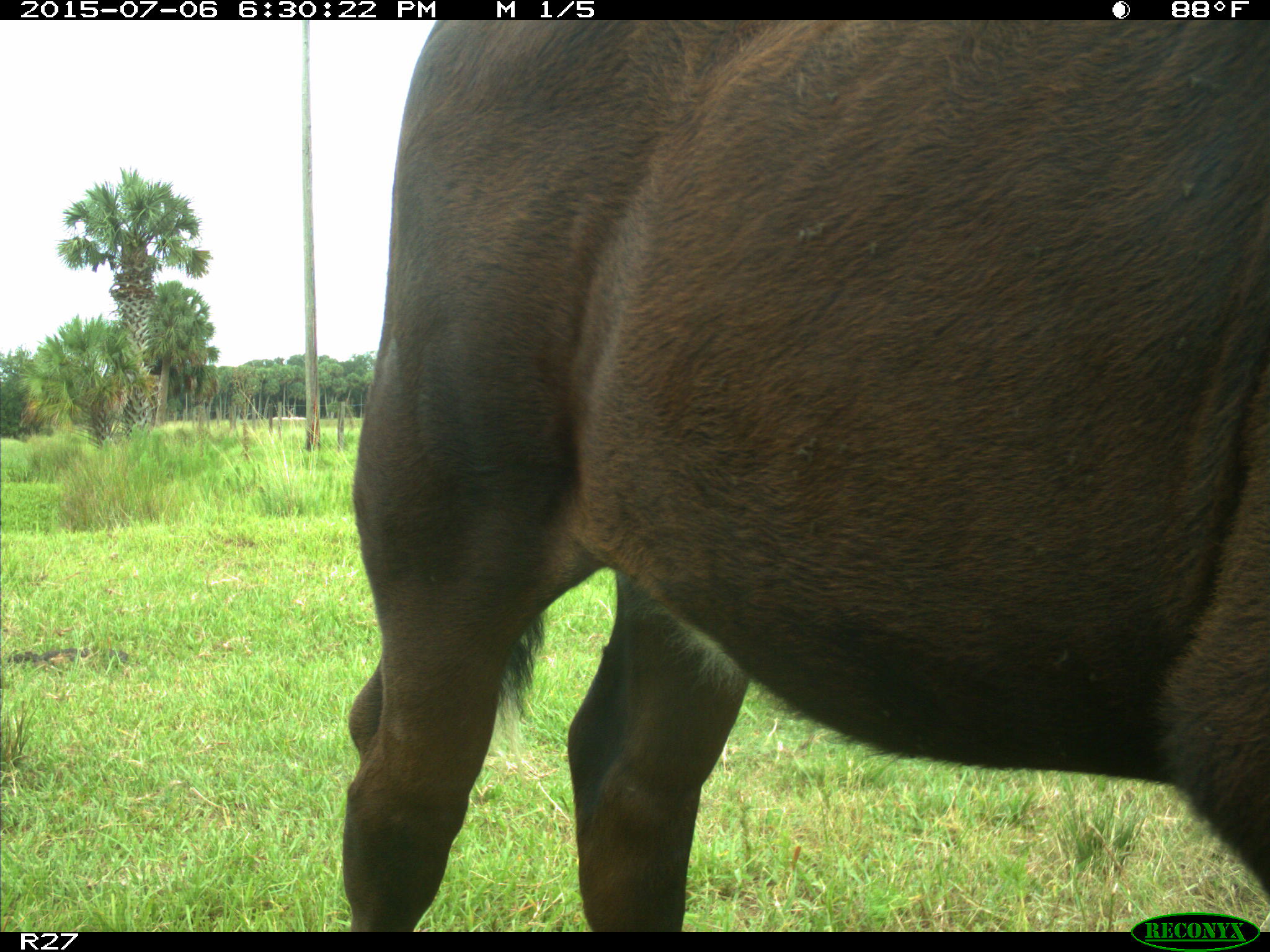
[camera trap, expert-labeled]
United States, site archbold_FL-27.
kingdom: Animalia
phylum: Chordata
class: Mammalia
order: Artiodactyla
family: Bovidae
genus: Bos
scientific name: Bos taurus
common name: domestic cow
Bos taurus (domestic cow).